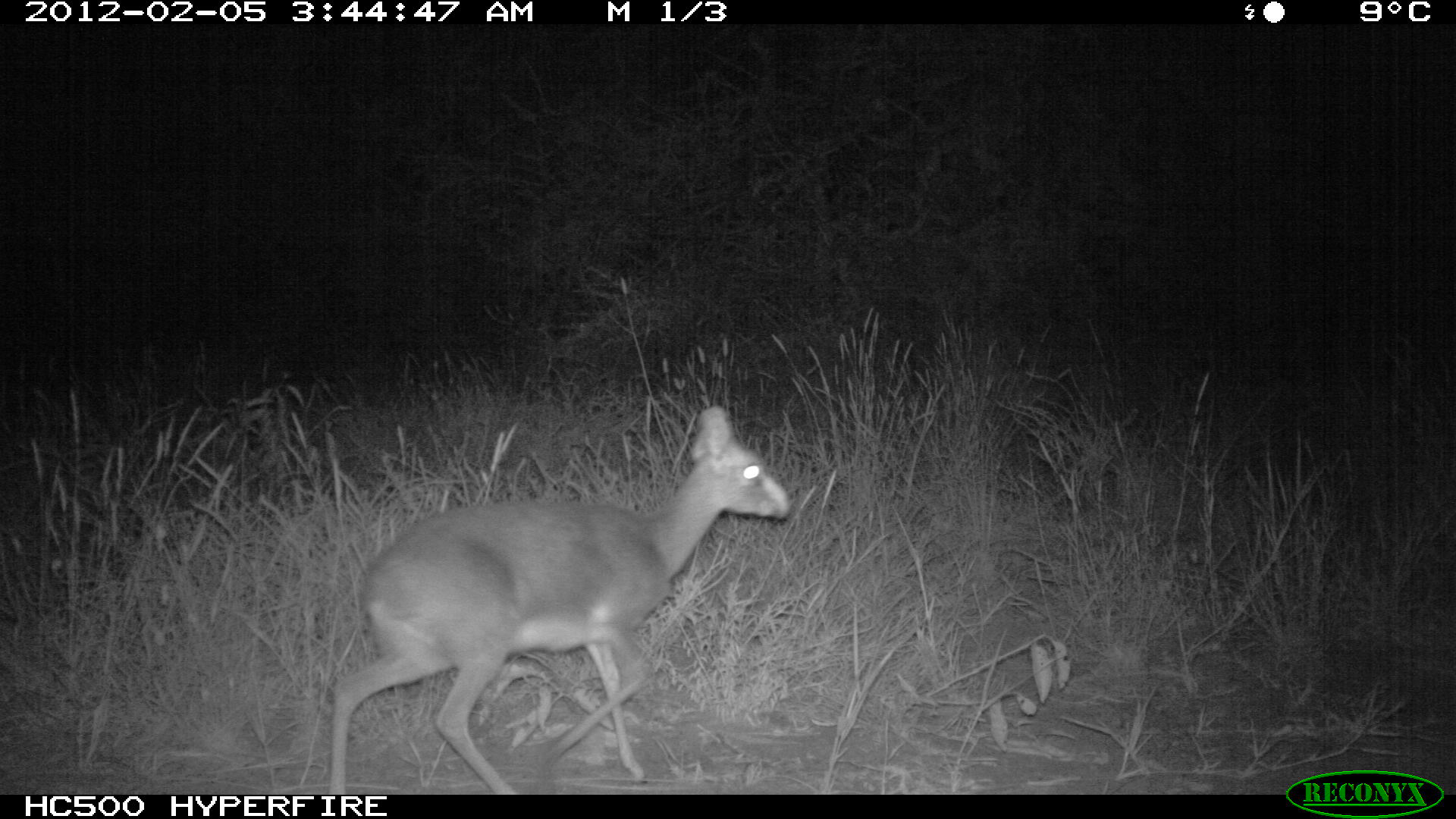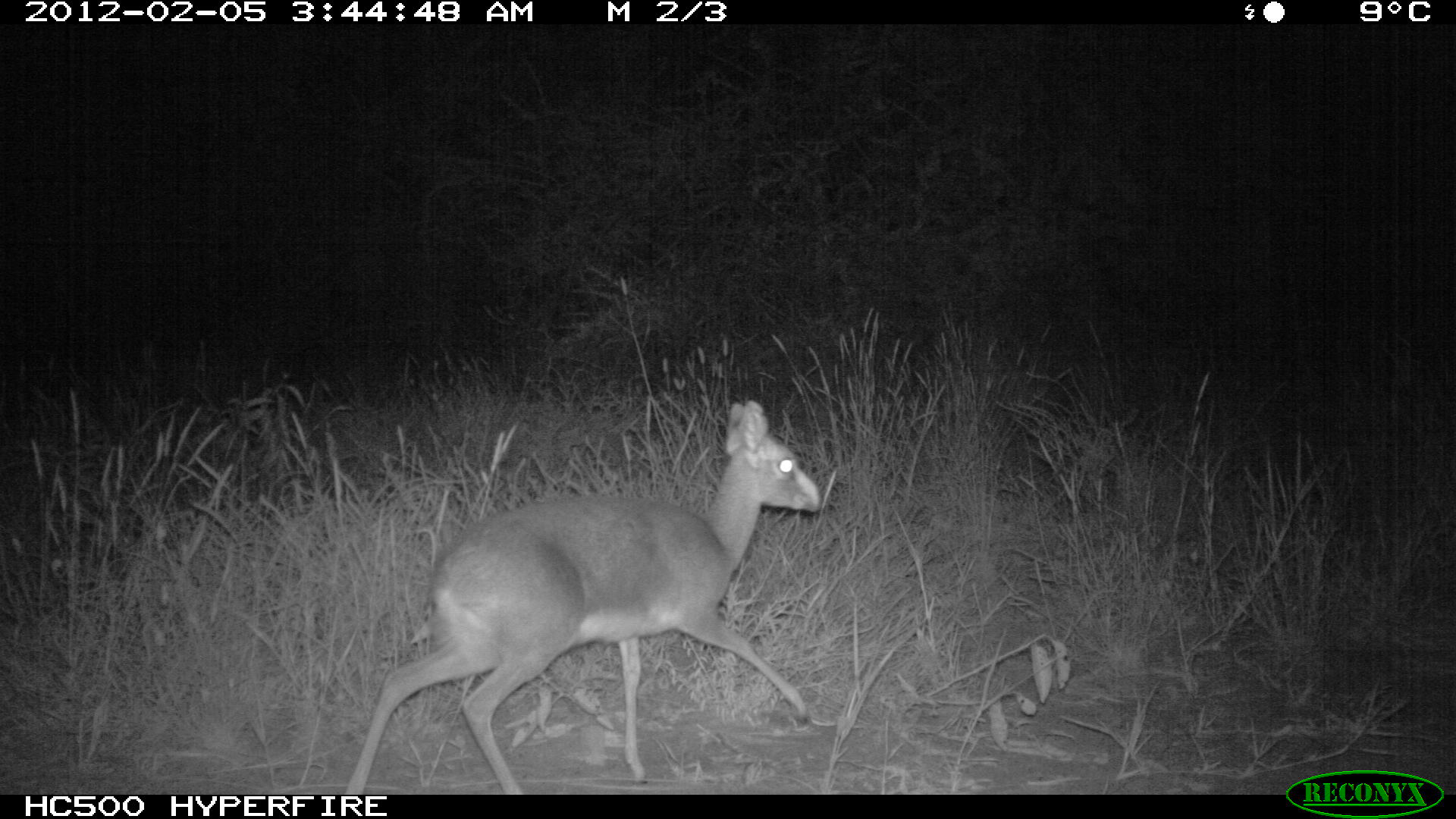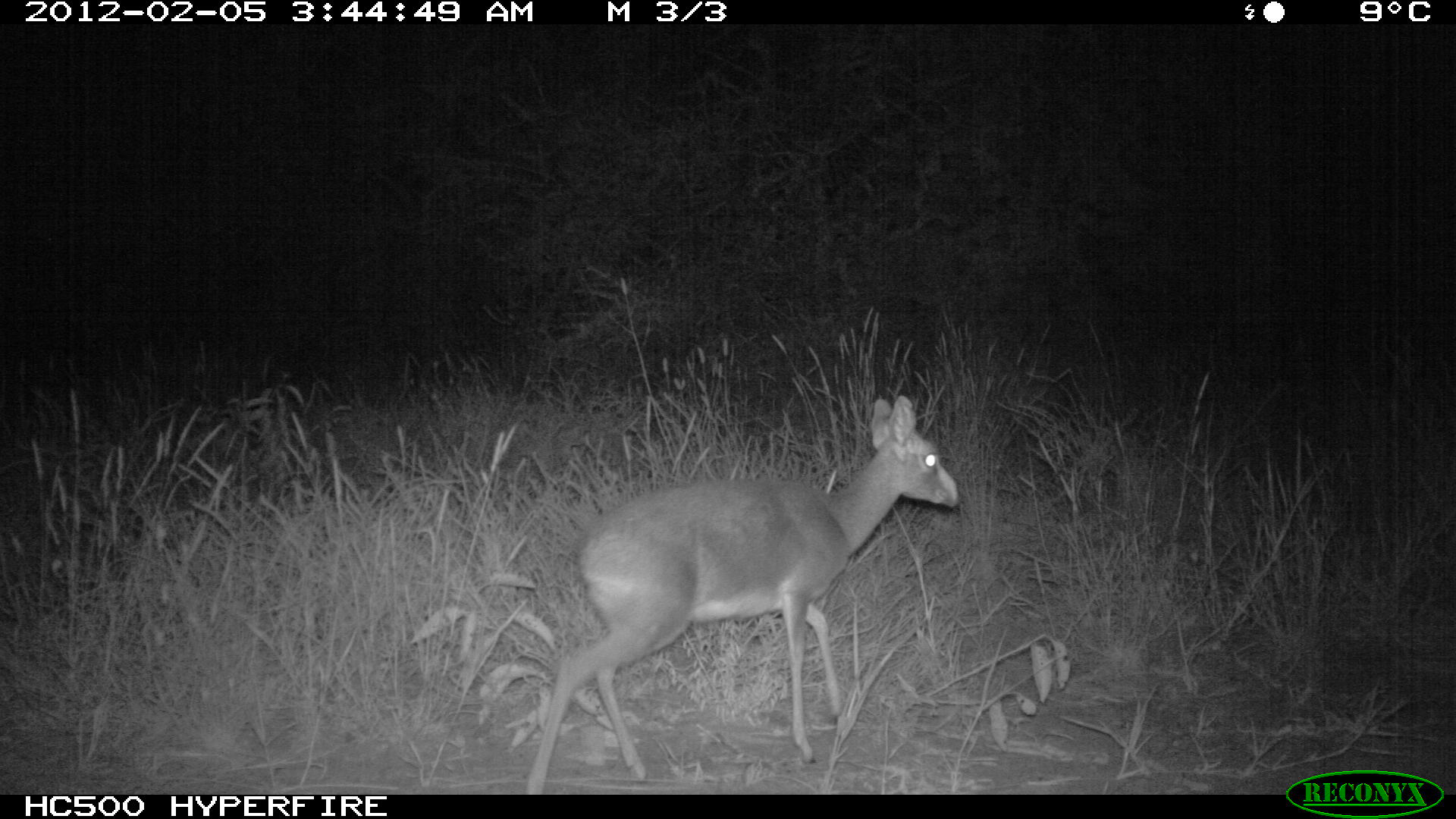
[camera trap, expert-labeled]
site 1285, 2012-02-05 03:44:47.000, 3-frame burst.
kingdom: Animalia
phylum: Chordata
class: Mammalia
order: Artiodactyla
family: Bovidae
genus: Madoqua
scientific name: Madoqua guentheri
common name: günther's dik-dik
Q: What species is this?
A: Madoqua guentheri (günther's dik-dik).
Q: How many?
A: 1.